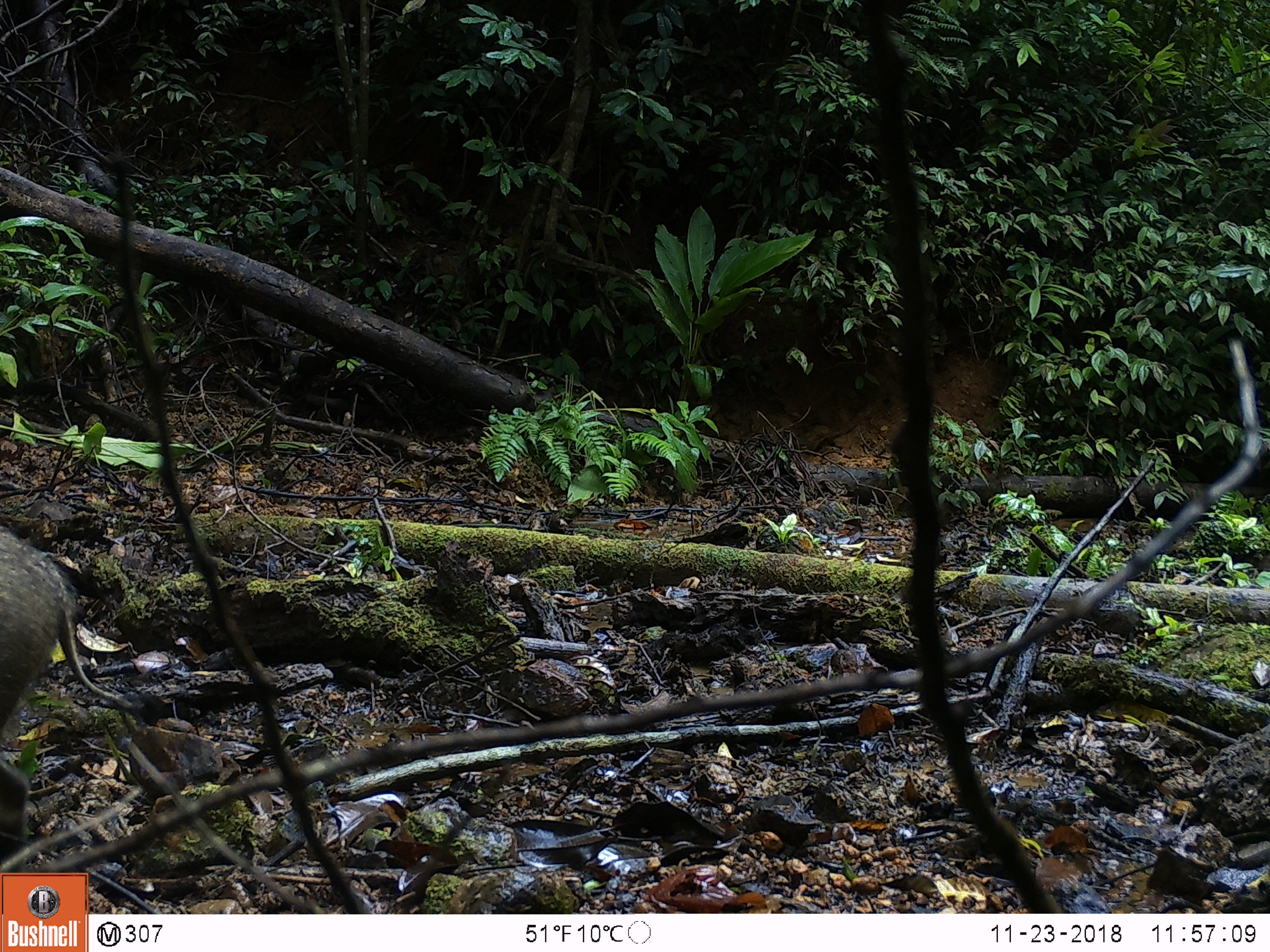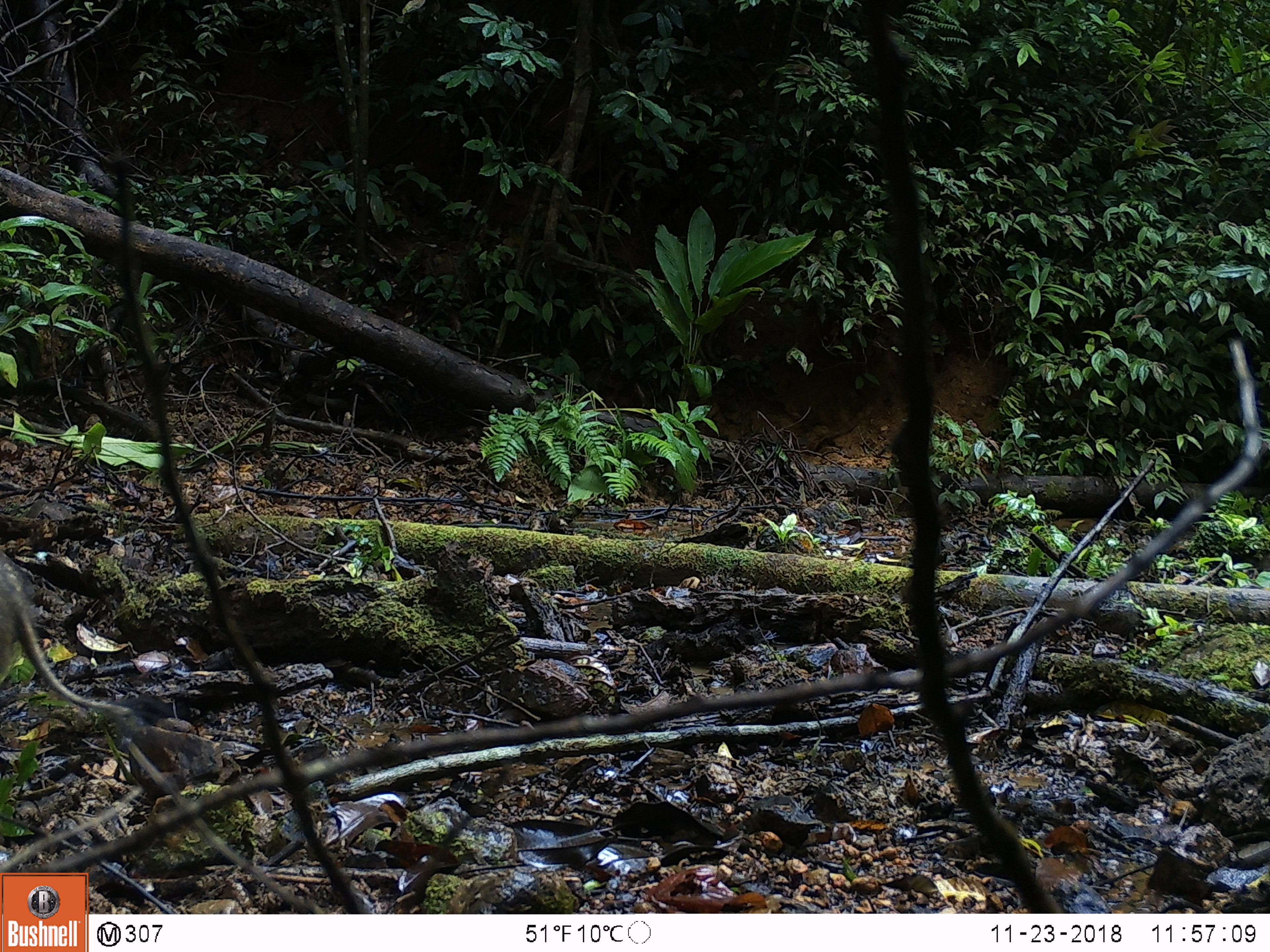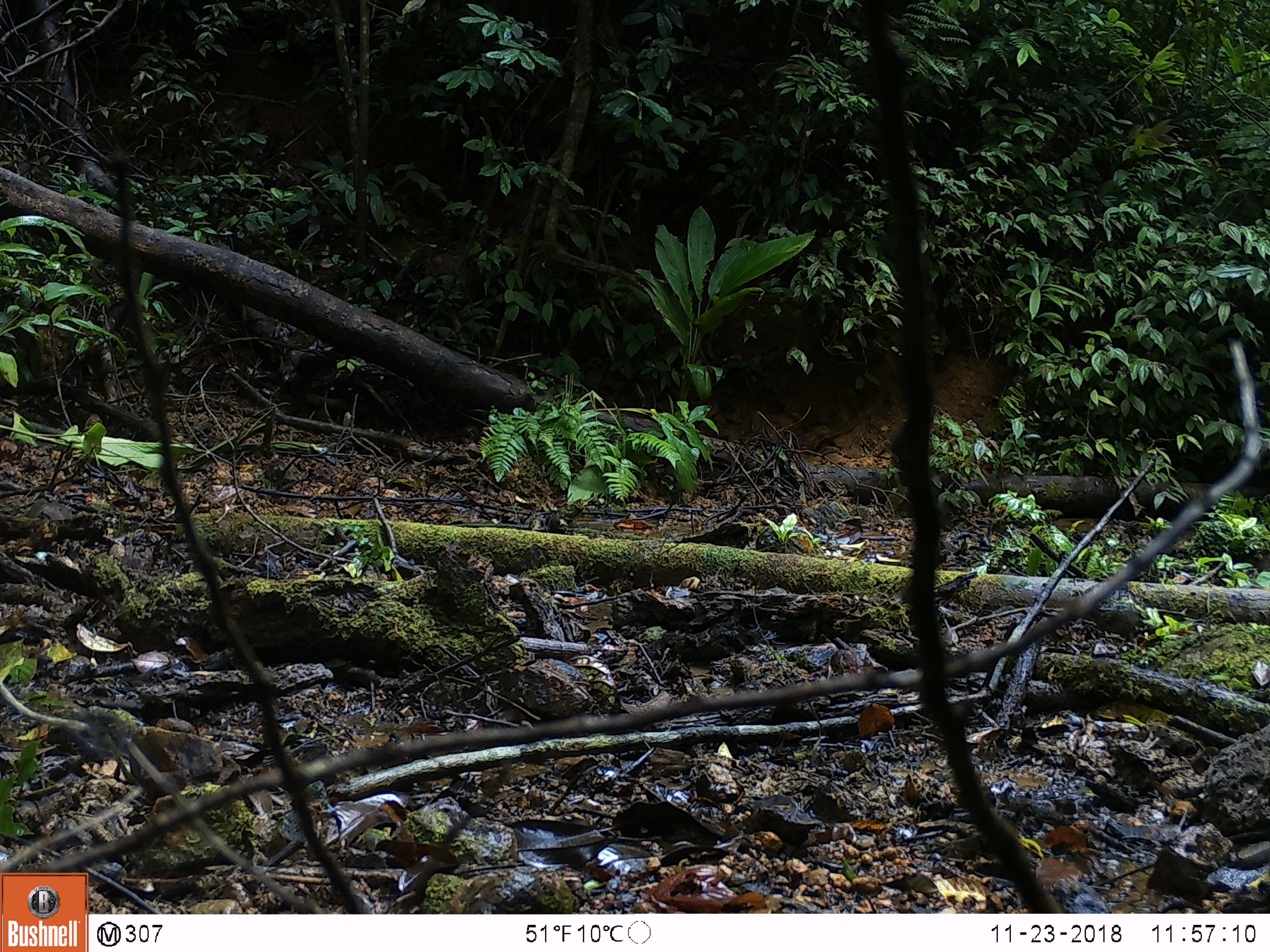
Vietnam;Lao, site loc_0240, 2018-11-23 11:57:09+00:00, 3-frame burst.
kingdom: Animalia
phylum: Chordata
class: Mammalia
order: Artiodactyla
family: Suidae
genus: Sus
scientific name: Sus scrofa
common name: eurasian wild pig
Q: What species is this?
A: Eurasian wild pig (Sus scrofa).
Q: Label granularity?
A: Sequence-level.